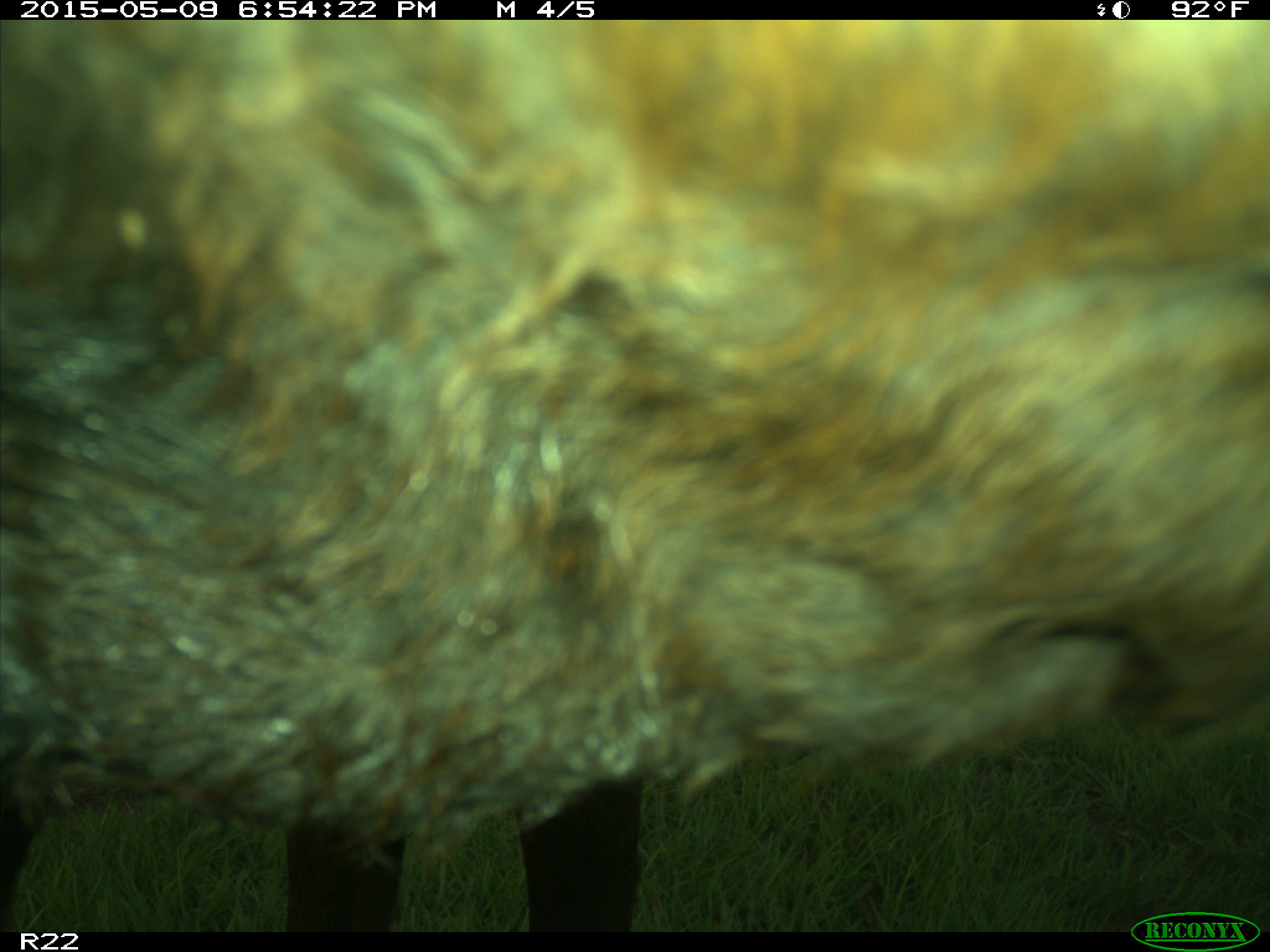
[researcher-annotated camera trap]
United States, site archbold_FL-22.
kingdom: Animalia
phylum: Chordata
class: Mammalia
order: Artiodactyla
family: Bovidae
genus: Bos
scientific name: Bos taurus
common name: domestic cow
Bos taurus (domestic cow).